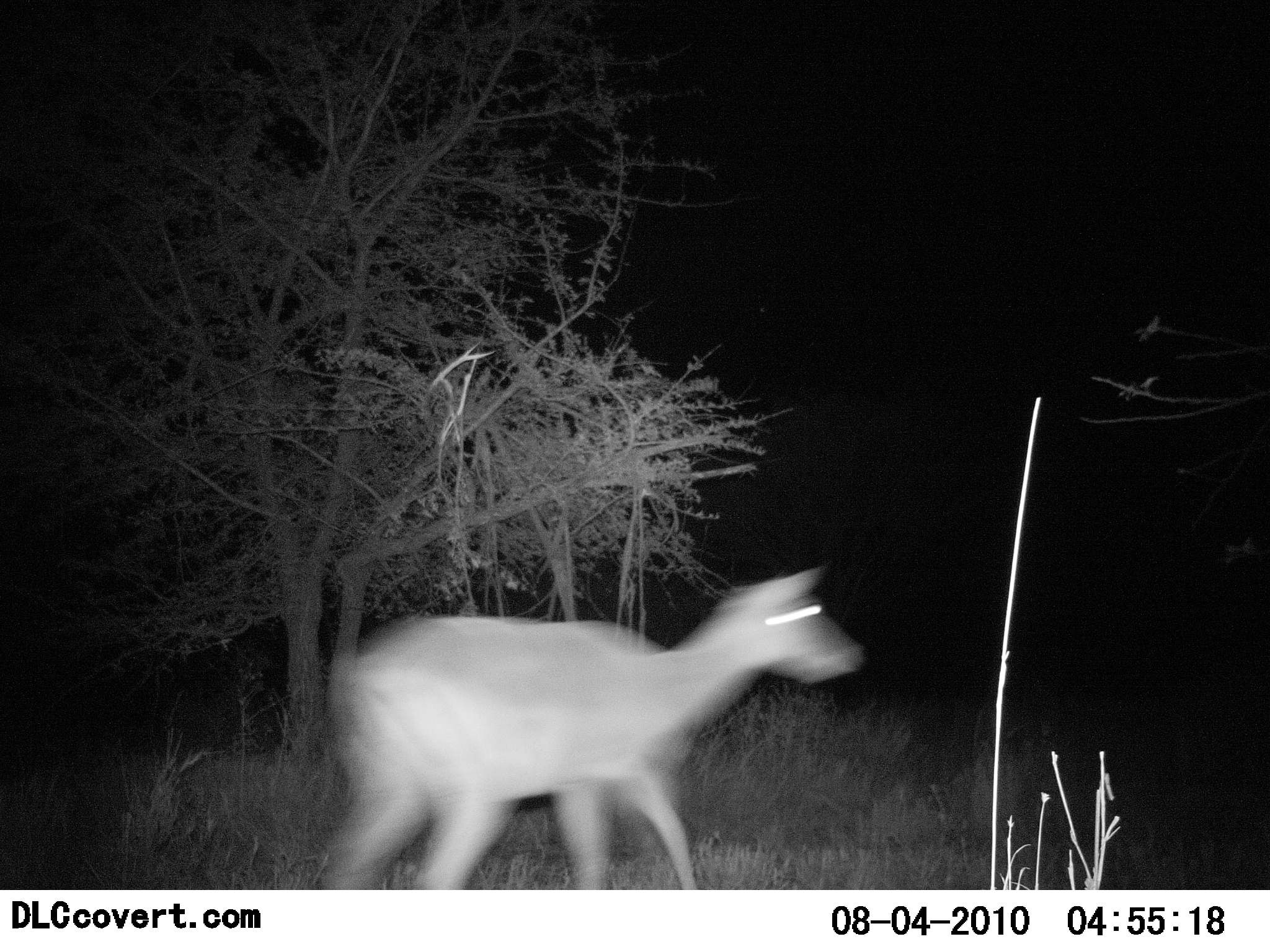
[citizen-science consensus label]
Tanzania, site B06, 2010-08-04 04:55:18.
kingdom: Animalia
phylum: Chordata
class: Mammalia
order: Artiodactyla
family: Bovidae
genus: Madoqua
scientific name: Madoqua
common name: dikdik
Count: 1.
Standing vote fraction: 0%.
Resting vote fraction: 0%.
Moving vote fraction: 100%.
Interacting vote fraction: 0%.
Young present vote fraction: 0%.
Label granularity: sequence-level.